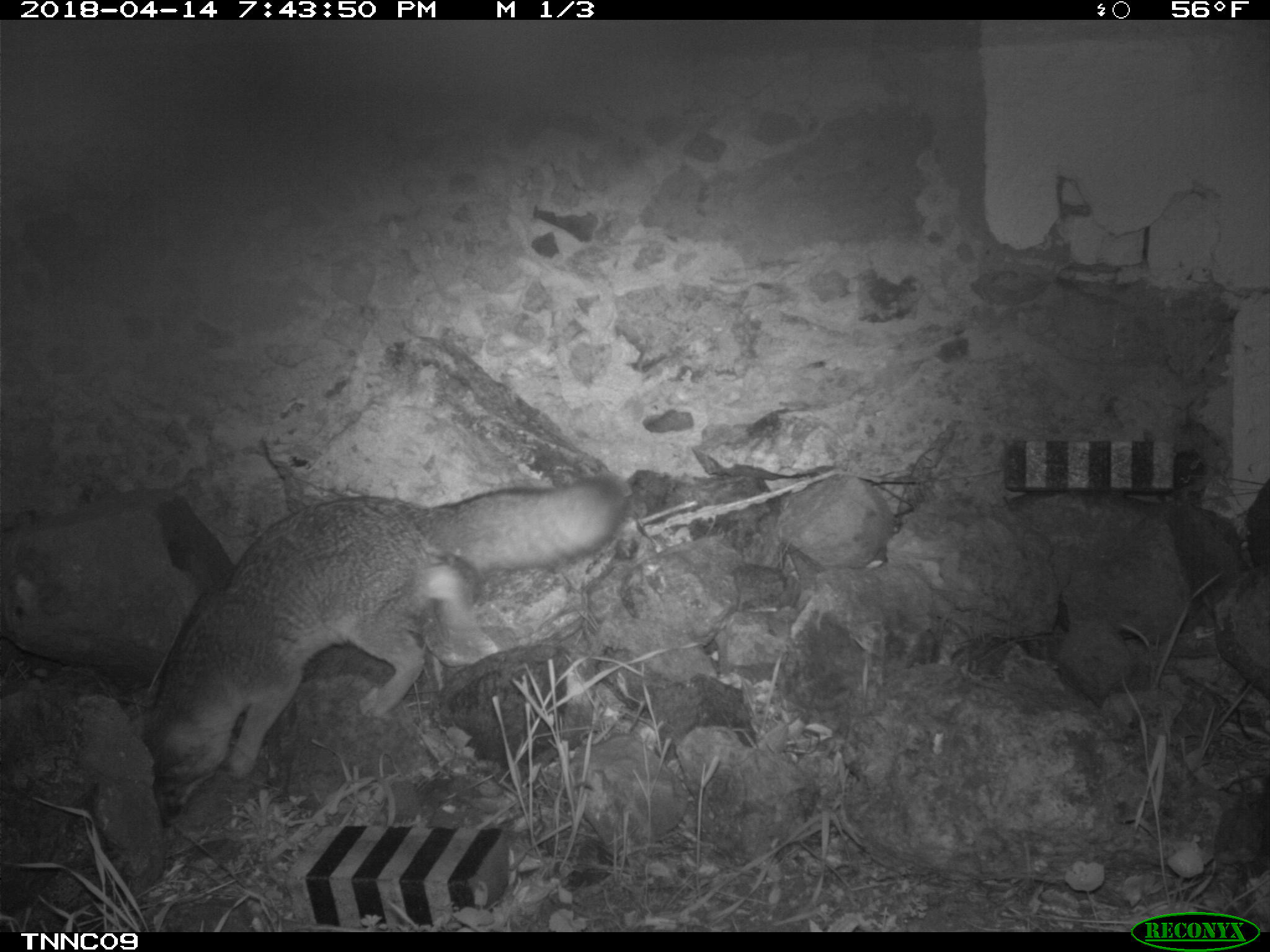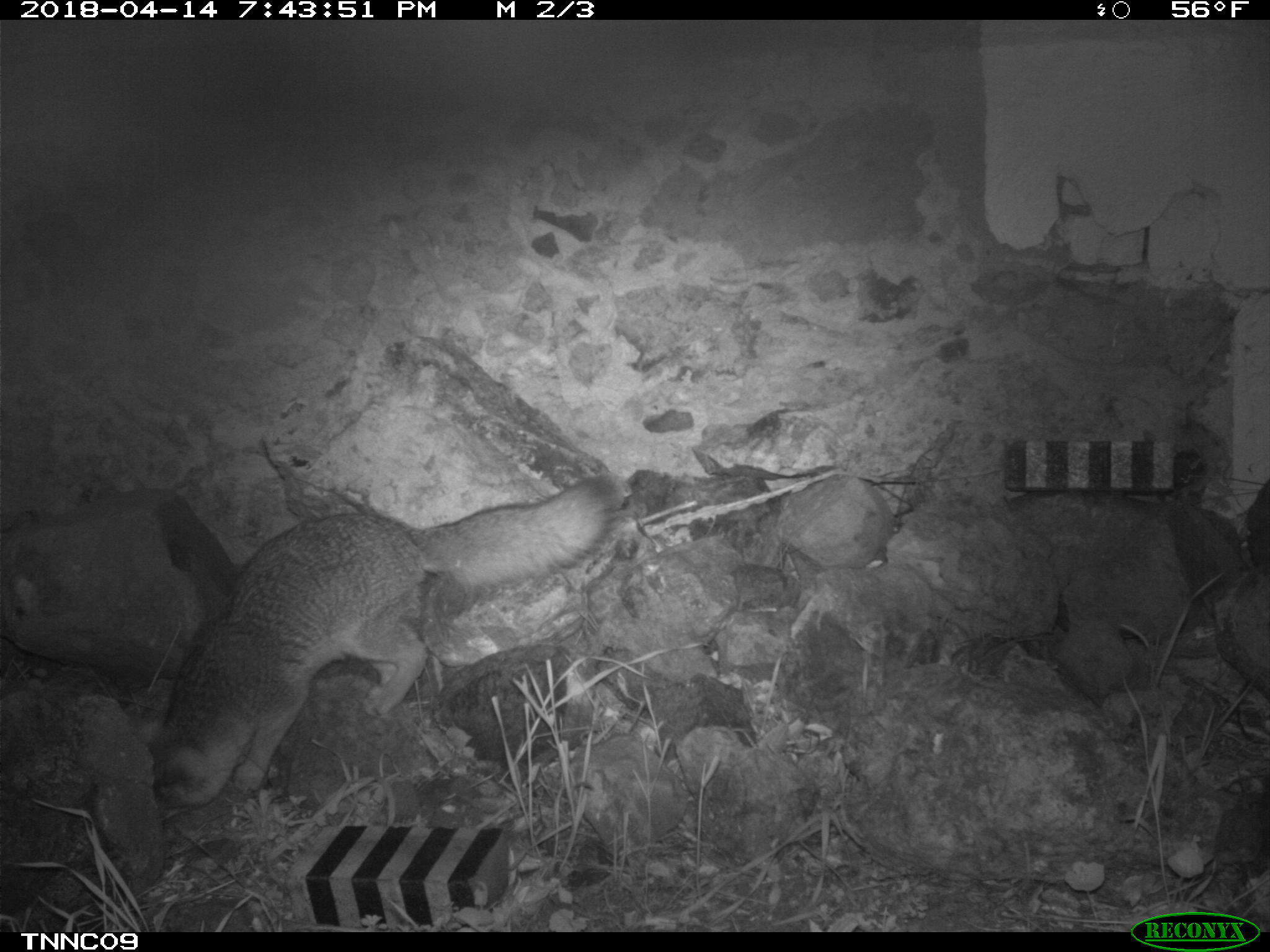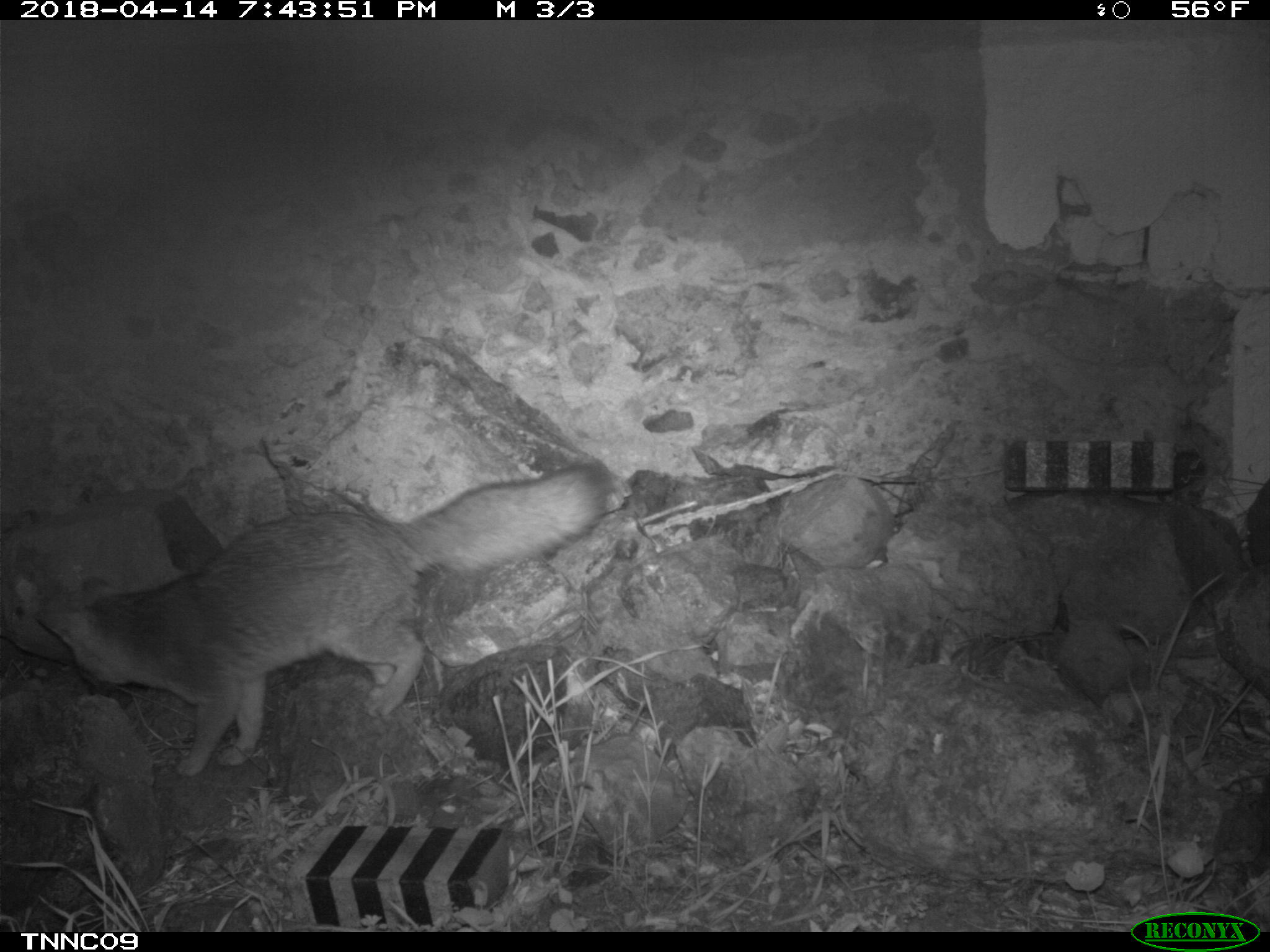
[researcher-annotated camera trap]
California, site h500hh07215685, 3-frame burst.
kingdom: Animalia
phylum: Chordata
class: Mammalia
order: Carnivora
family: Canidae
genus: Urocyon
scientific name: Urocyon littoralis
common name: island fox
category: fox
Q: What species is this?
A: Fox (island fox) (Urocyon littoralis).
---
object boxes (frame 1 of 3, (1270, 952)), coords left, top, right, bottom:
fox: 139, 473, 628, 827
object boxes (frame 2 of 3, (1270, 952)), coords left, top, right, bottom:
fox: 127, 476, 619, 821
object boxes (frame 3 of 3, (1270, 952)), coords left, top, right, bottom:
fox: 31, 459, 615, 780